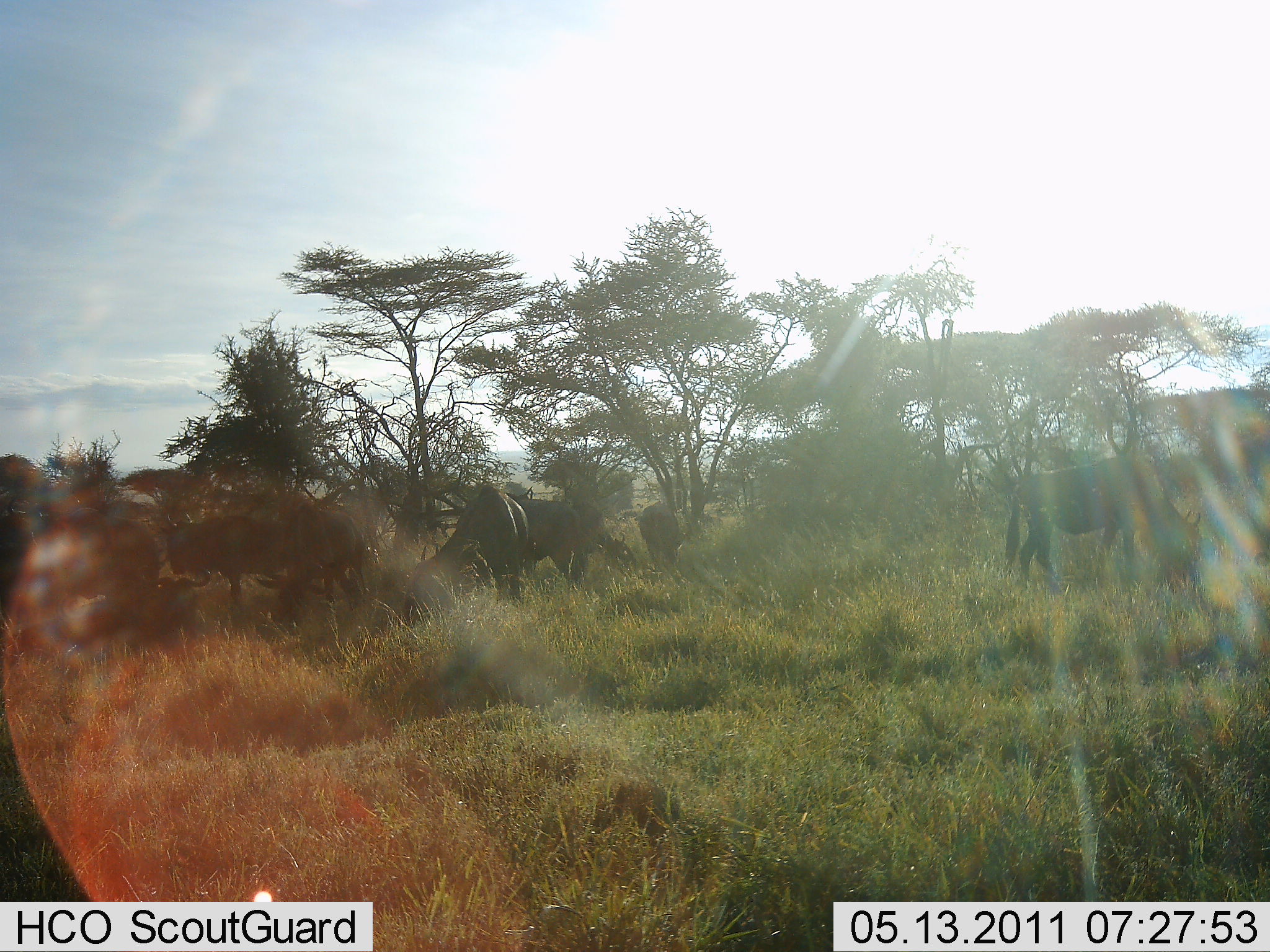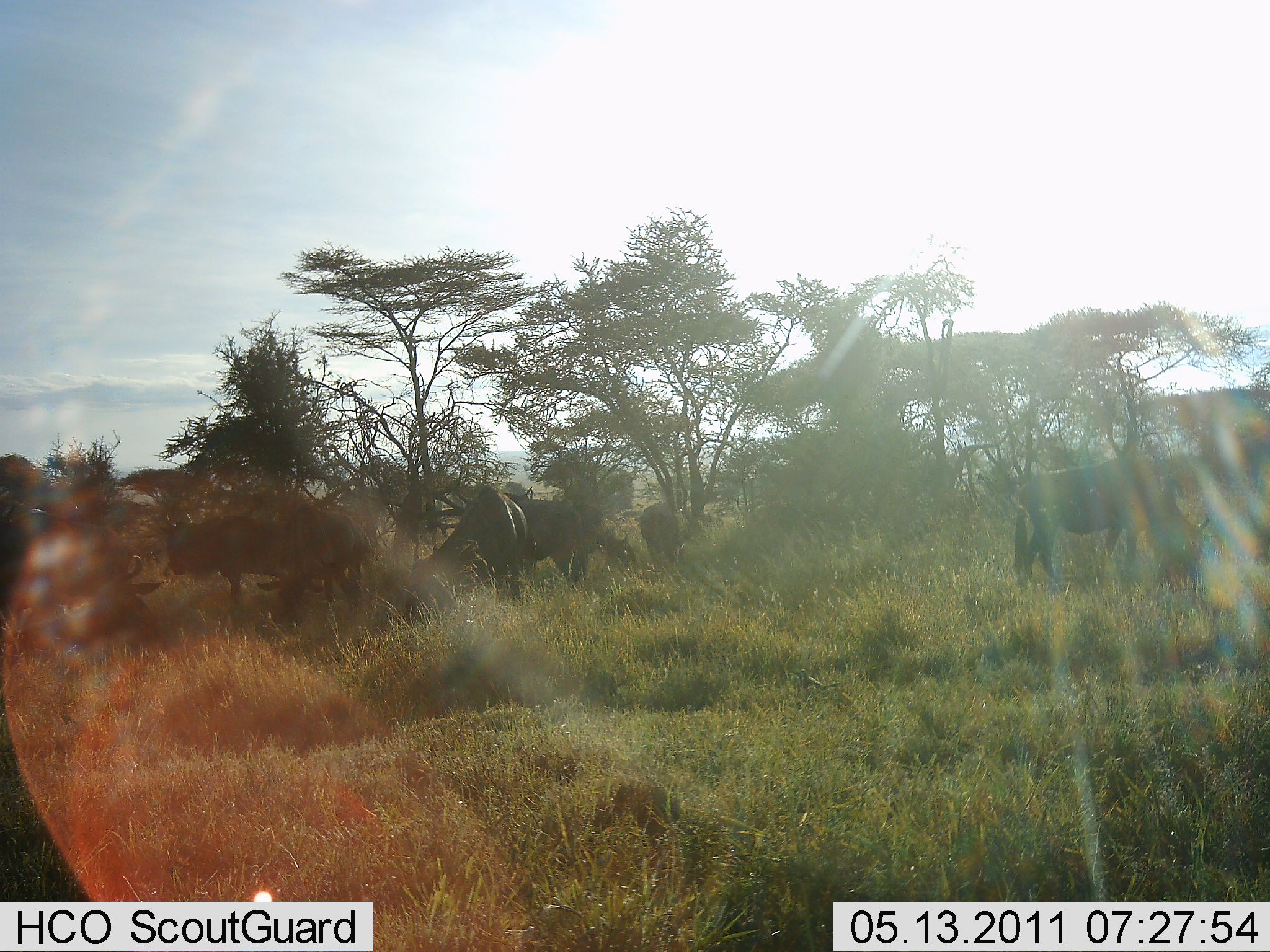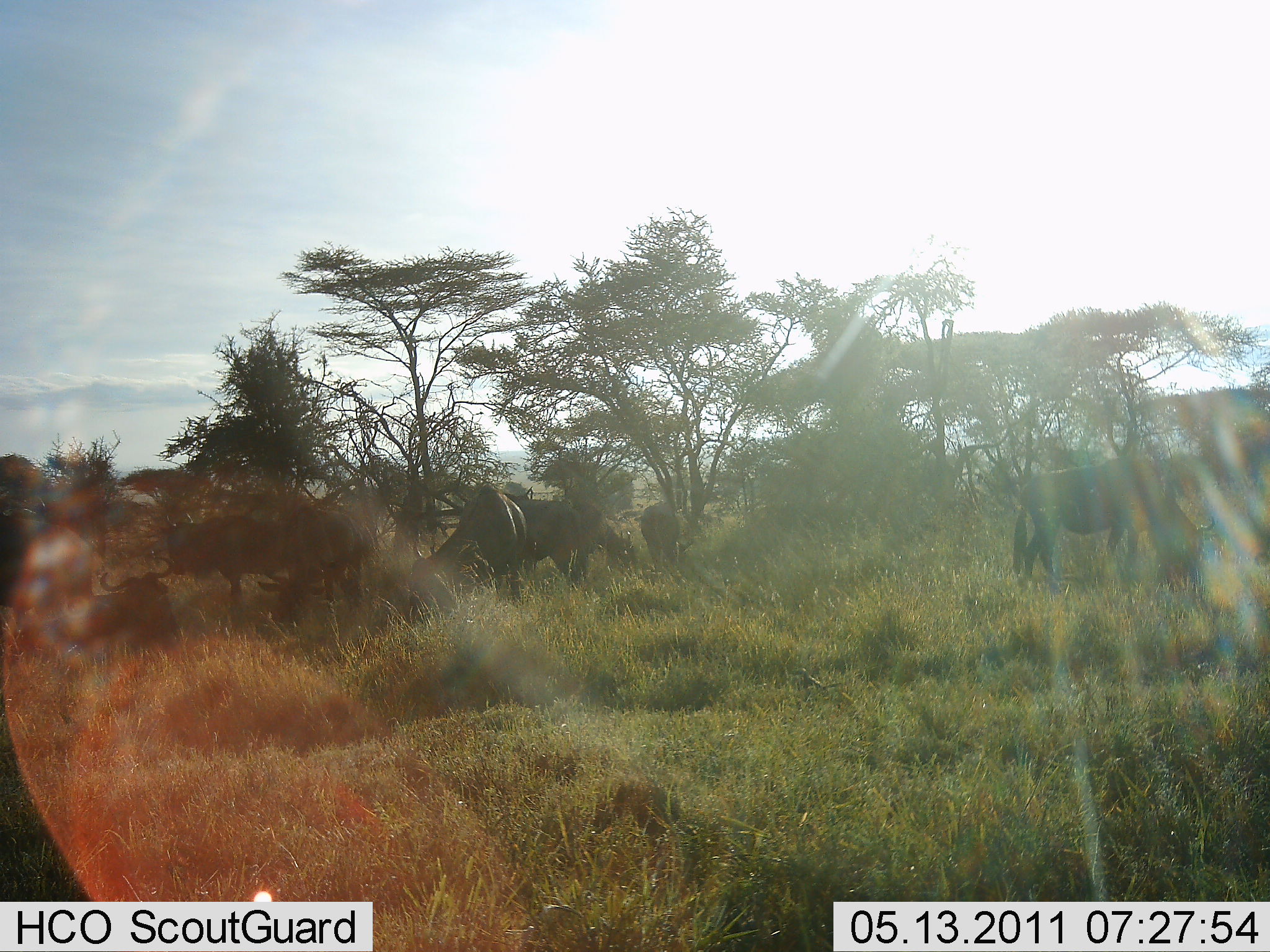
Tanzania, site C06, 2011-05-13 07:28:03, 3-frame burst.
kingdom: Animalia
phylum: Chordata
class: Mammalia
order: Artiodactyla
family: Bovidae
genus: Connochaetes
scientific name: Connochaetes taurinus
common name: blue wildebeest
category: wildebeest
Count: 5.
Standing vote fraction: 33%.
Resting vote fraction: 8%.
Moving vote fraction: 0%.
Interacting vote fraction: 0%.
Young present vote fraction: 0%.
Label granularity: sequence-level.